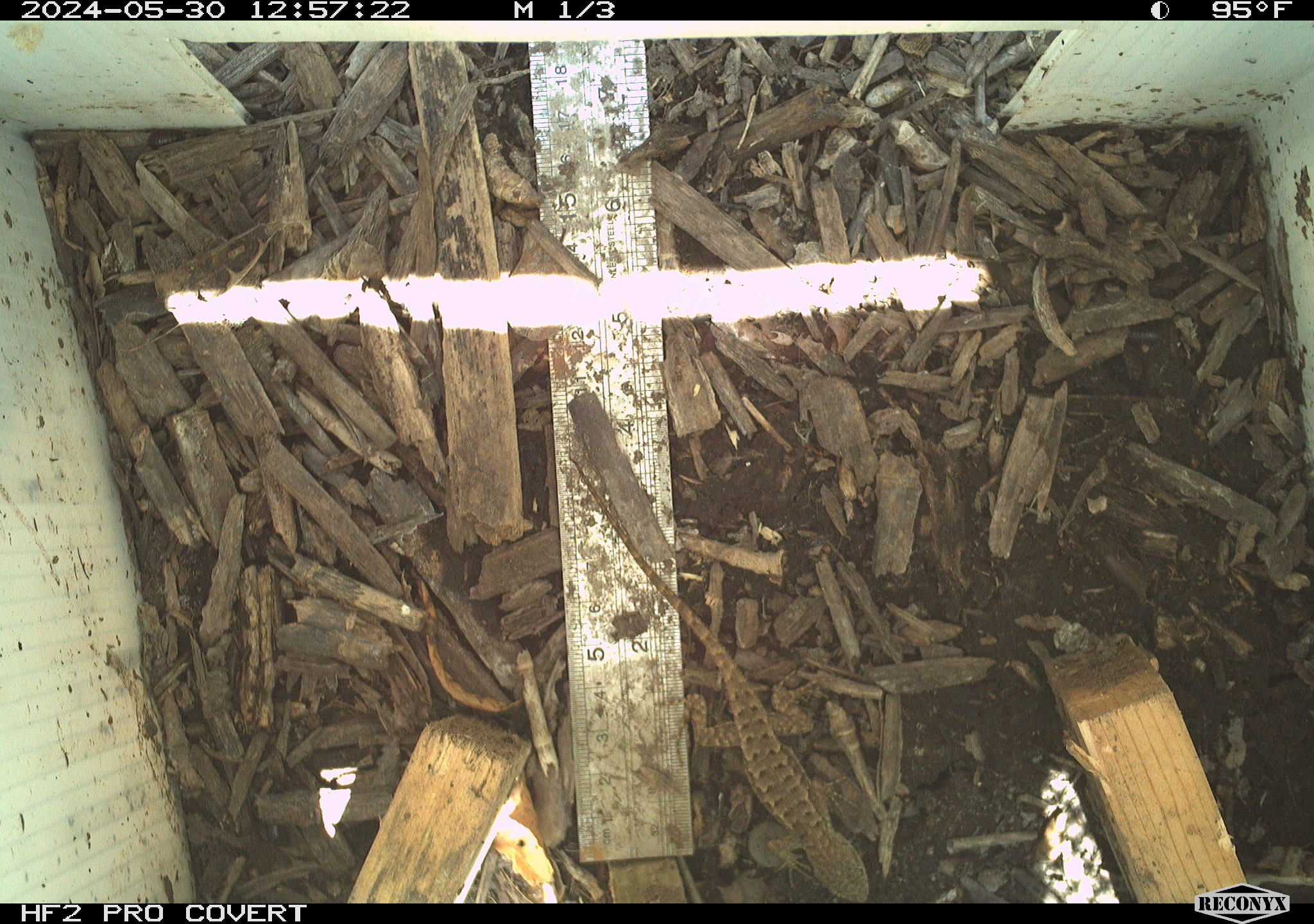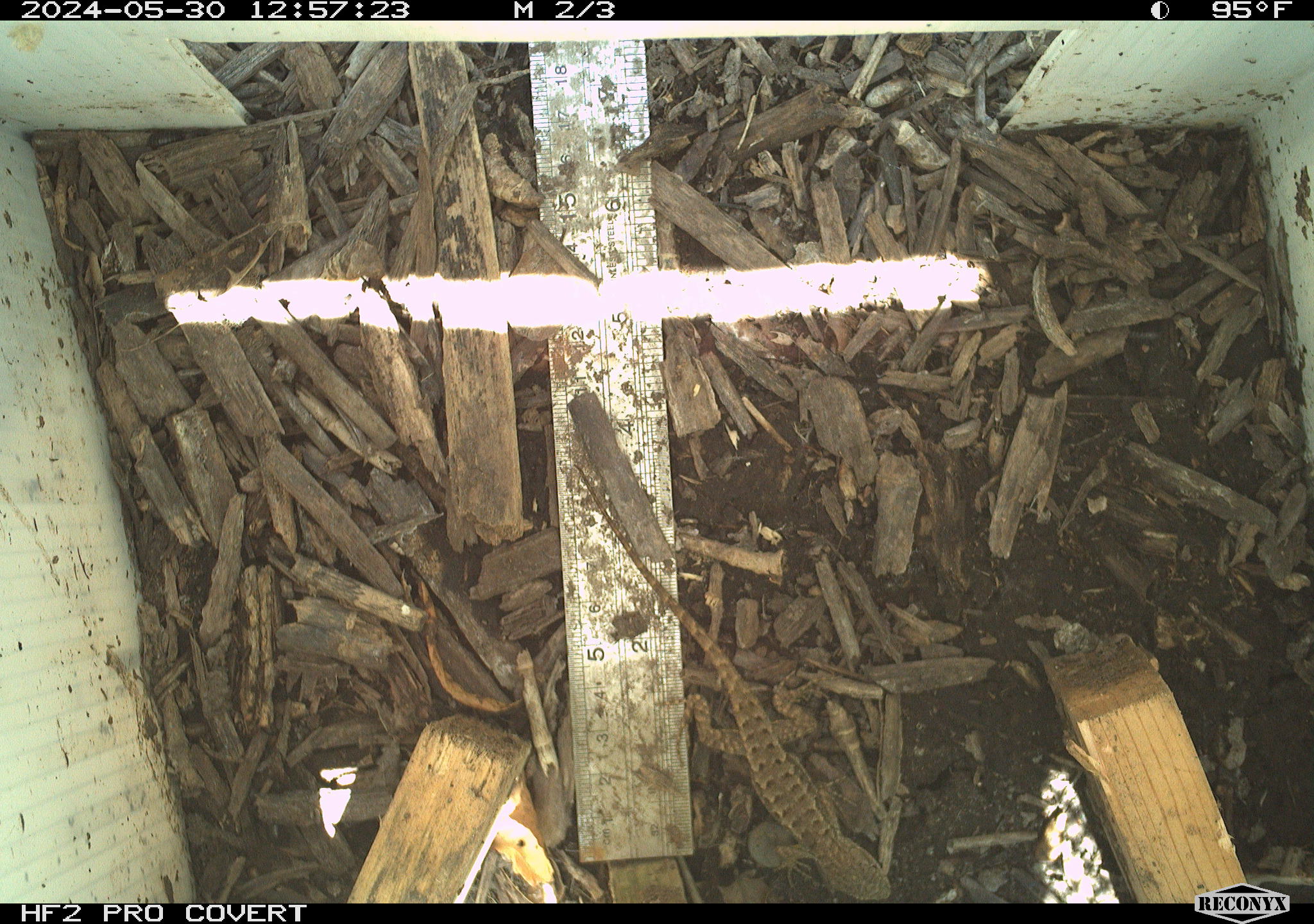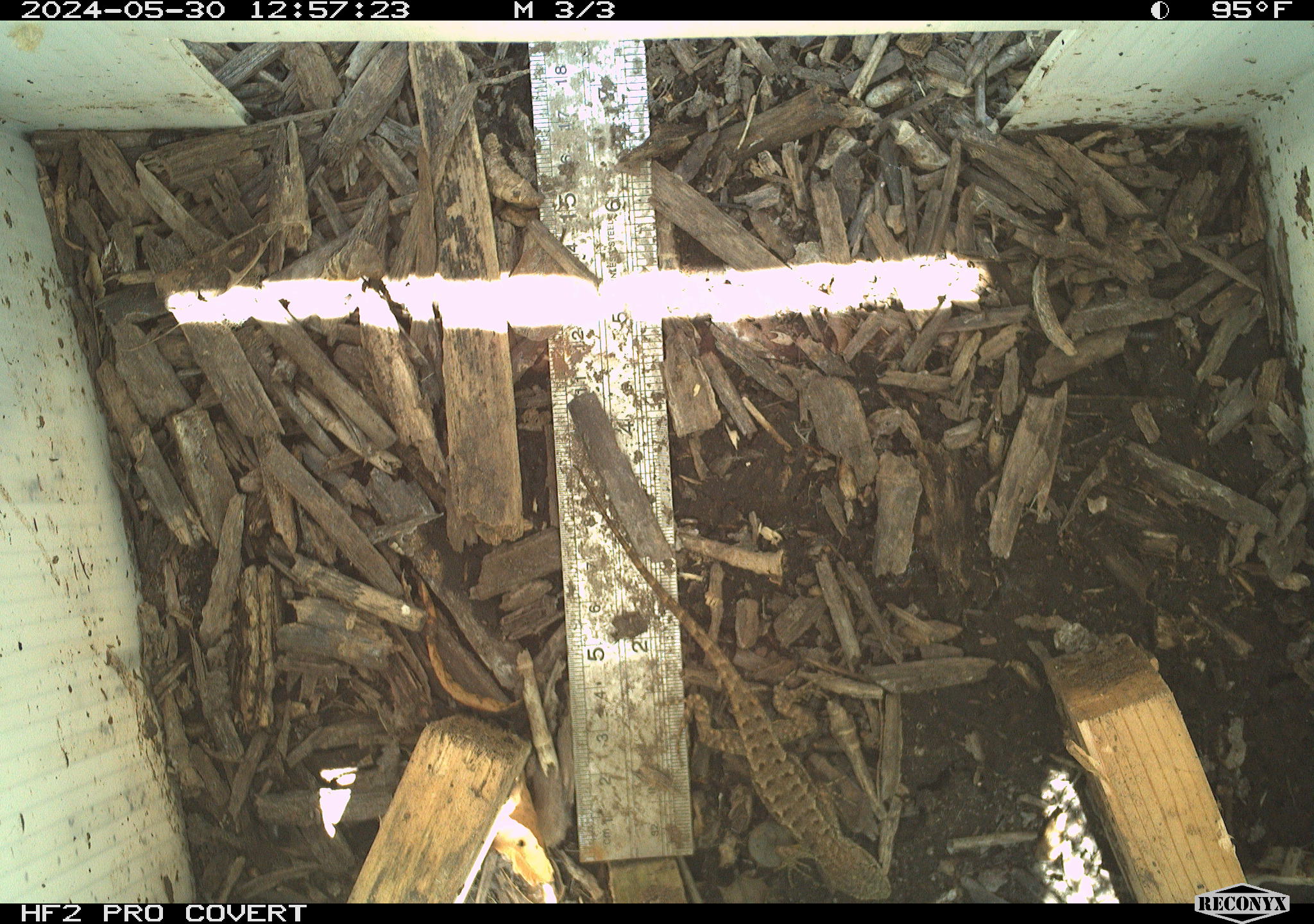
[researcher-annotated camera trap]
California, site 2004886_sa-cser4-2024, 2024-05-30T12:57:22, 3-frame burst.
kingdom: Animalia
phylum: Chordata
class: Reptilia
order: Squamata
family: Phrynosomatidae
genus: Sceloporus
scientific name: Sceloporus occidentalis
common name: western fence lizard